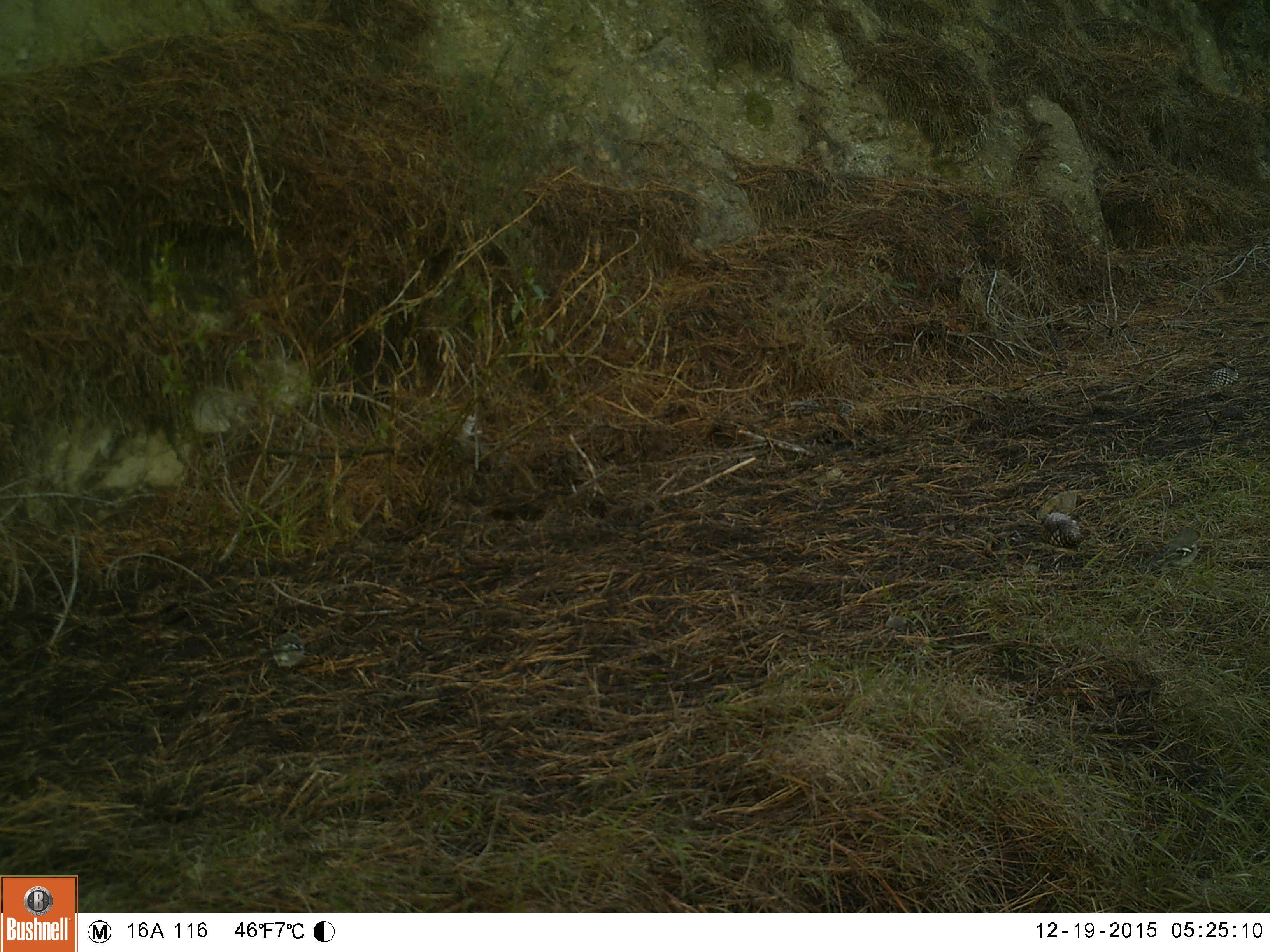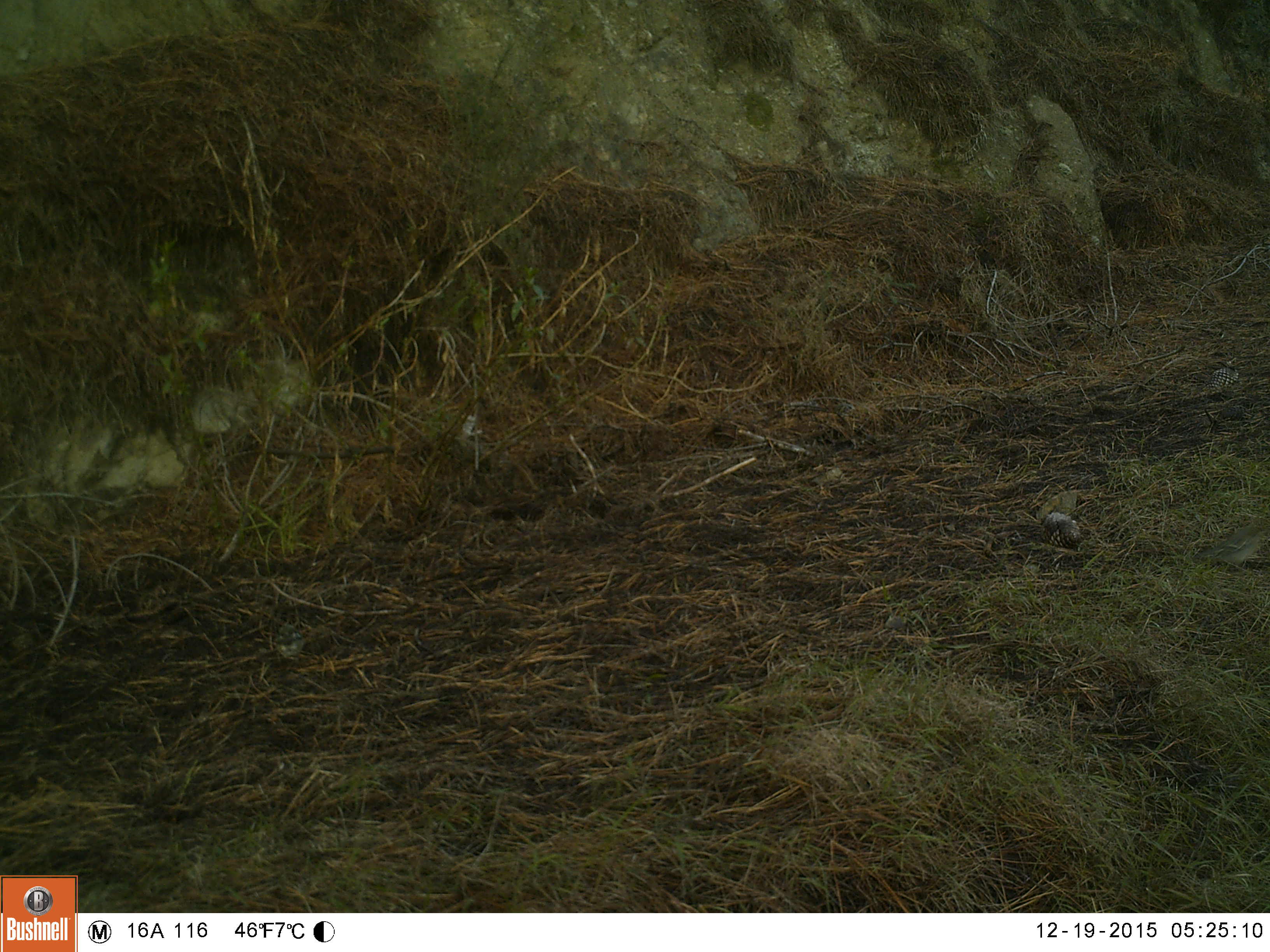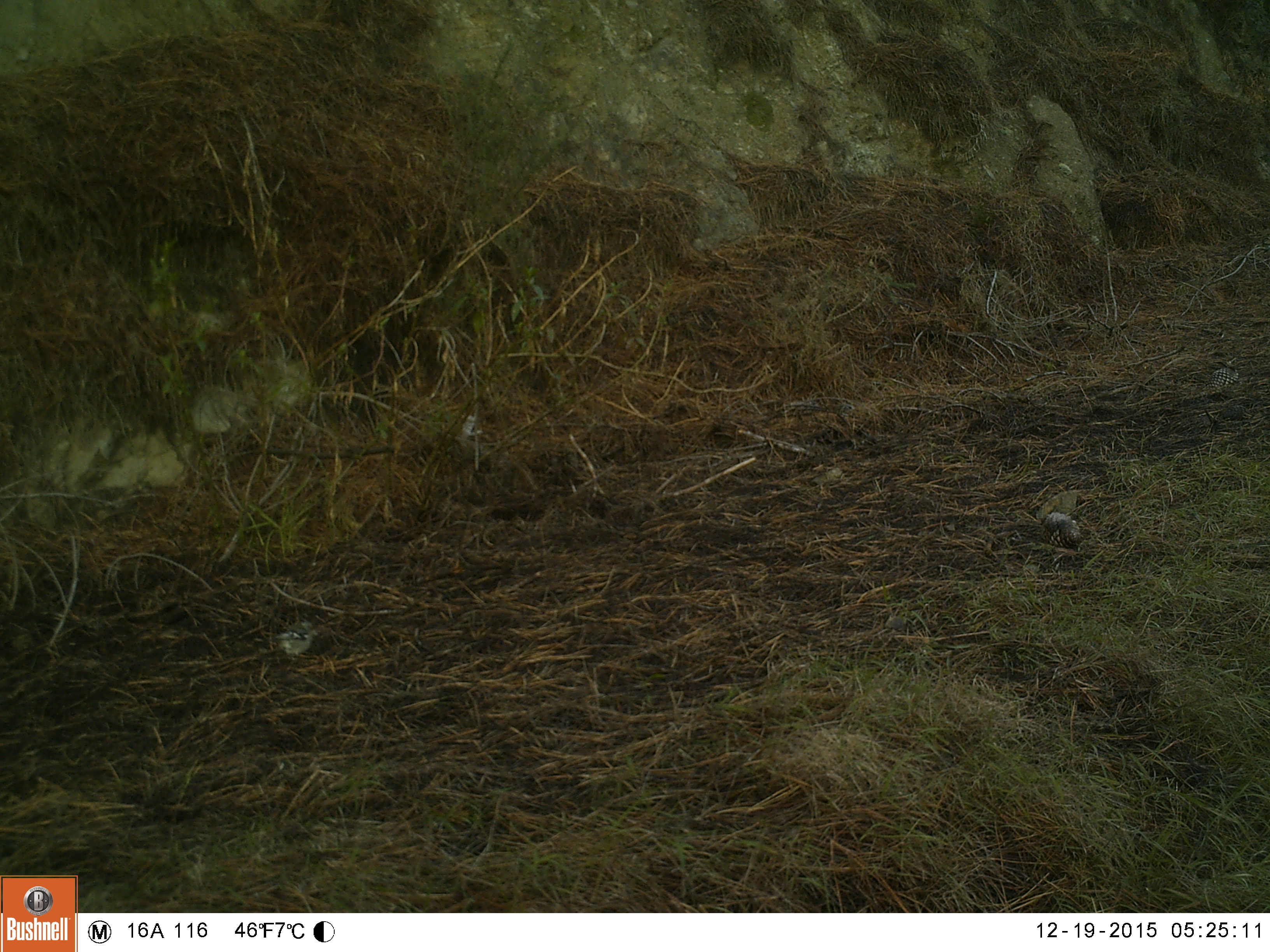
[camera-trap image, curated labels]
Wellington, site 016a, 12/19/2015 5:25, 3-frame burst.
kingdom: Animalia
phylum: Chordata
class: Aves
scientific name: Aves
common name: bird